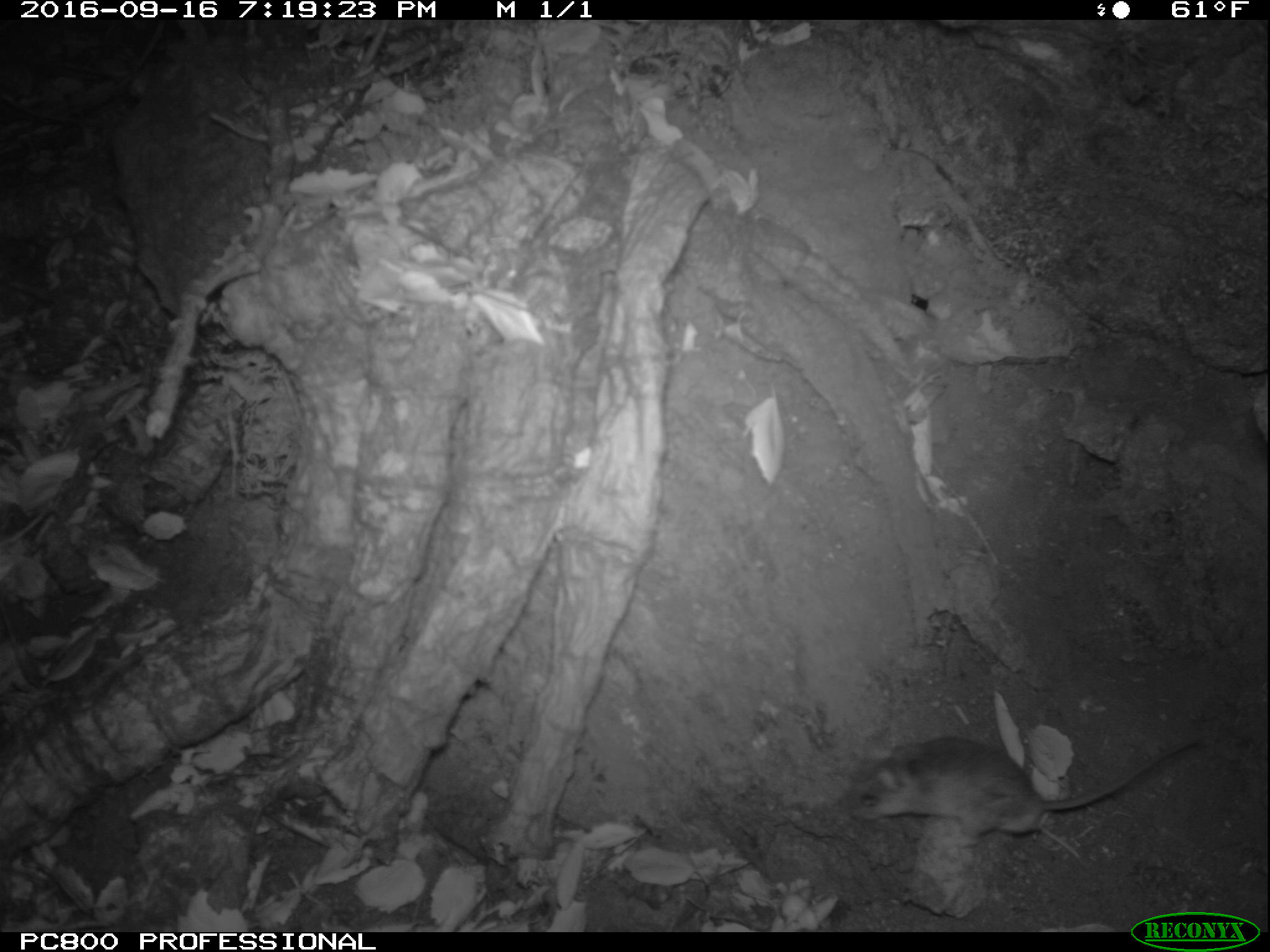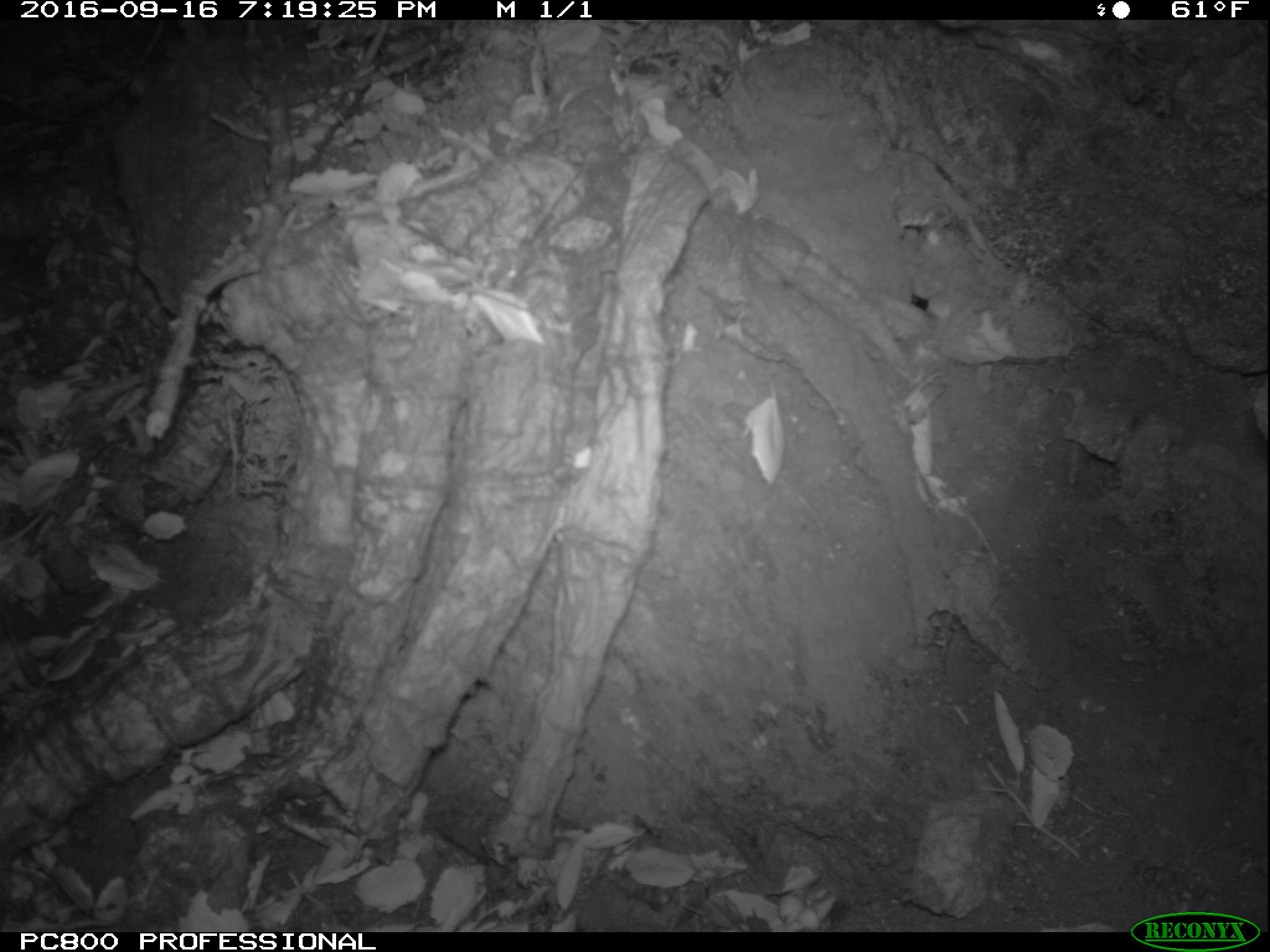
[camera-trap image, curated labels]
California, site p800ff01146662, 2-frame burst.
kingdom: Animalia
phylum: Chordata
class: Mammalia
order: Rodentia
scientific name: Rodentia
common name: rodent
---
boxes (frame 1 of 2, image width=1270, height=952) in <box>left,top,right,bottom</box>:
rodent: <box>843,736,1199,852</box>